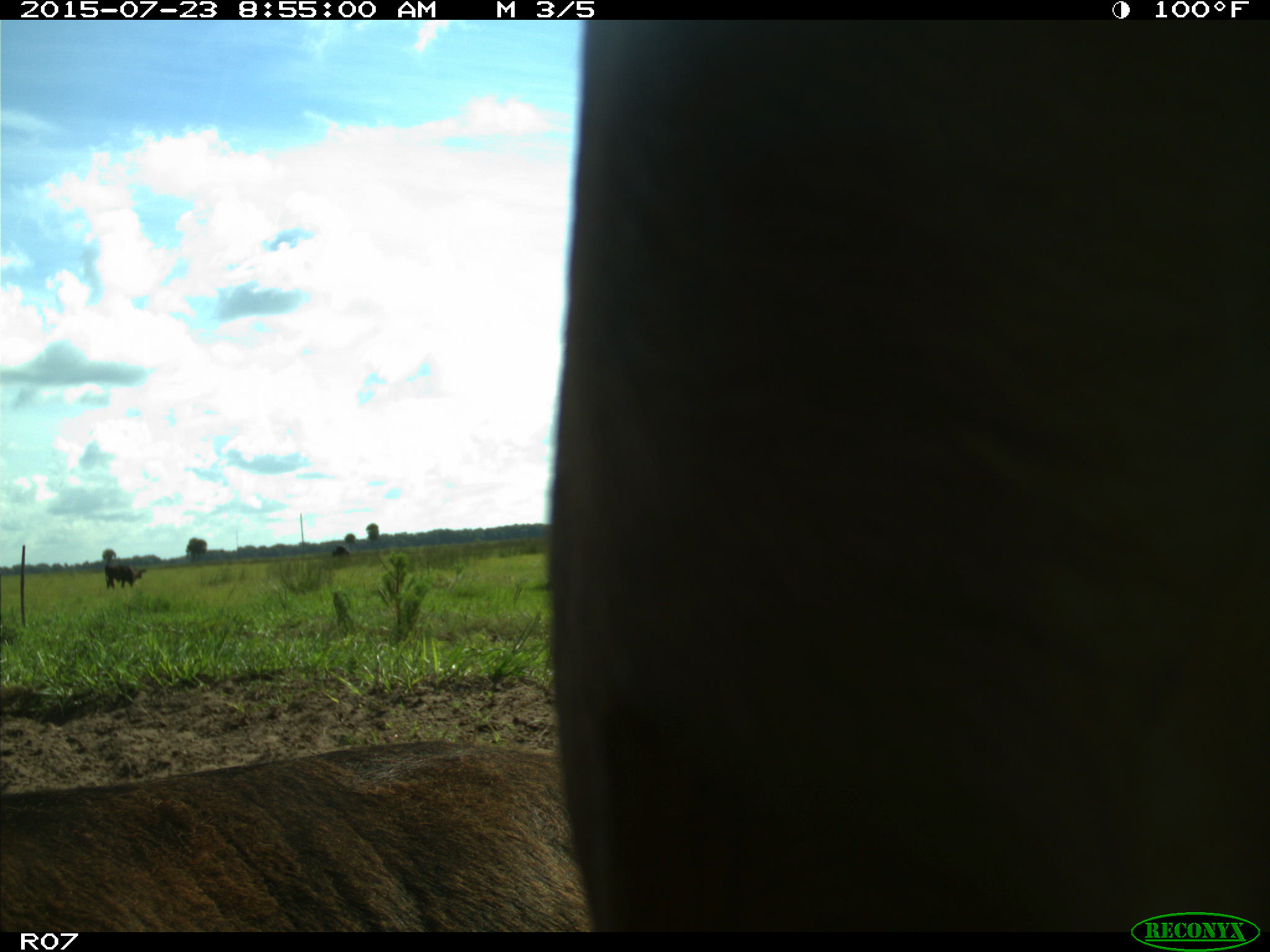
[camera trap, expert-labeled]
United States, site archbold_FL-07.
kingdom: Animalia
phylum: Chordata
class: Mammalia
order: Artiodactyla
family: Bovidae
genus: Bos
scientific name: Bos taurus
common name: domestic cow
Bos taurus (domestic cow).